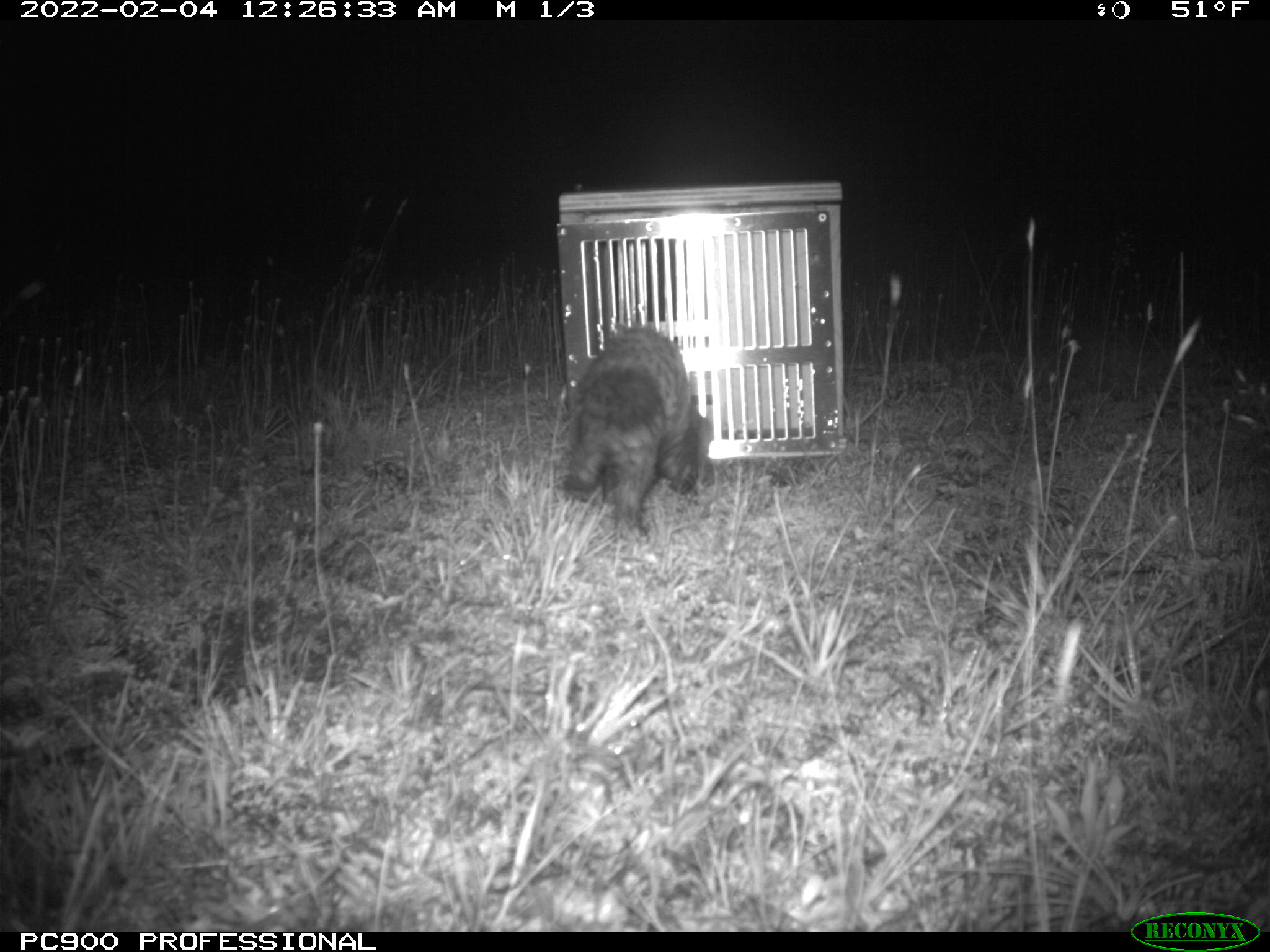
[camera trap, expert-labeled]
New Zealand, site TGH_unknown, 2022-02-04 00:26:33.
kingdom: Animalia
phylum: Chordata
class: Mammalia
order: Carnivora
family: Mustelidae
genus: Mustela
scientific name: Mustela furo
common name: ferret